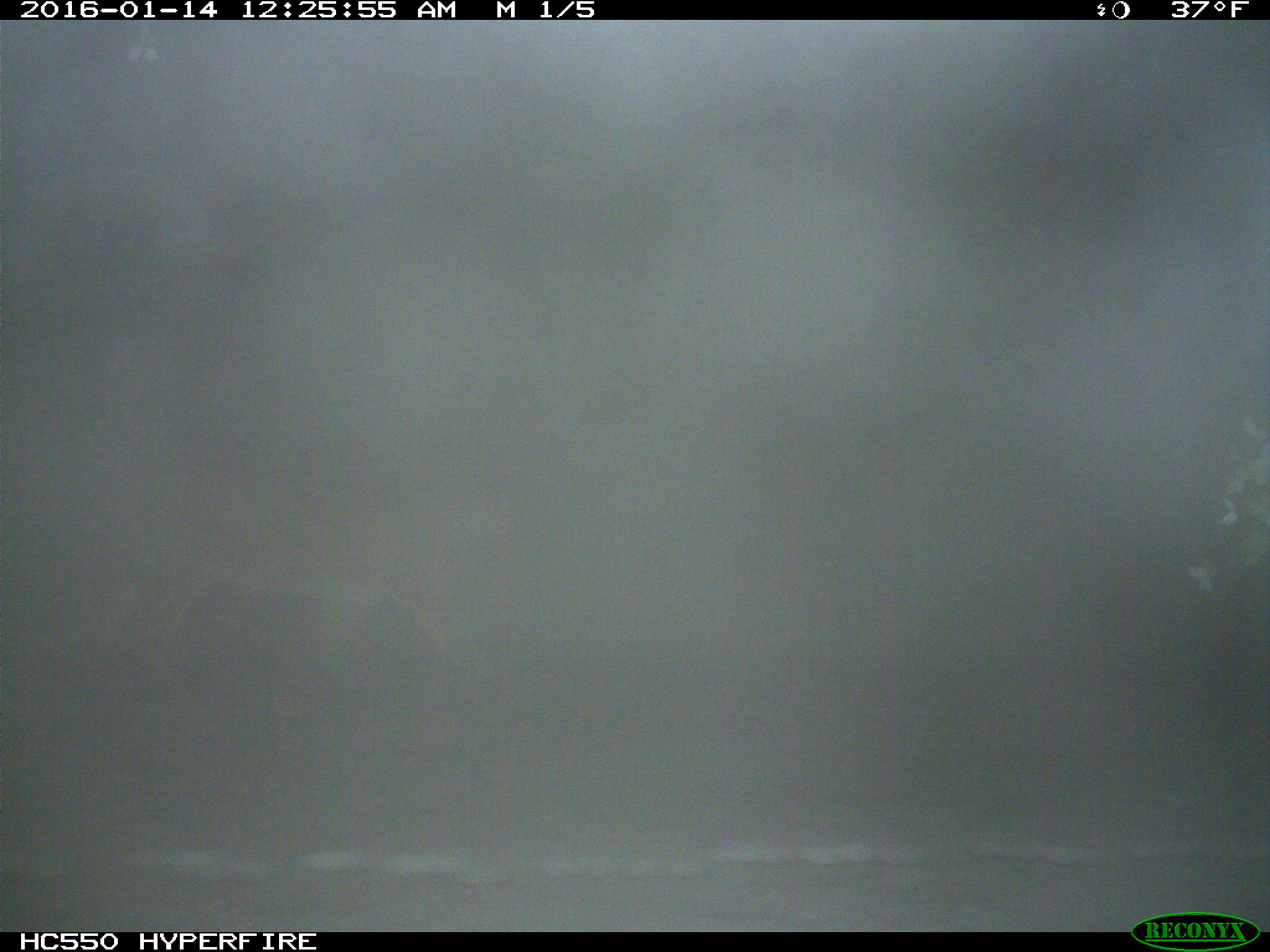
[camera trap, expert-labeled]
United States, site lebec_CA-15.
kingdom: Animalia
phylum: Chordata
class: Mammalia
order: Carnivora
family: Felidae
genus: Puma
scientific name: Puma concolor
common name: mountain lion